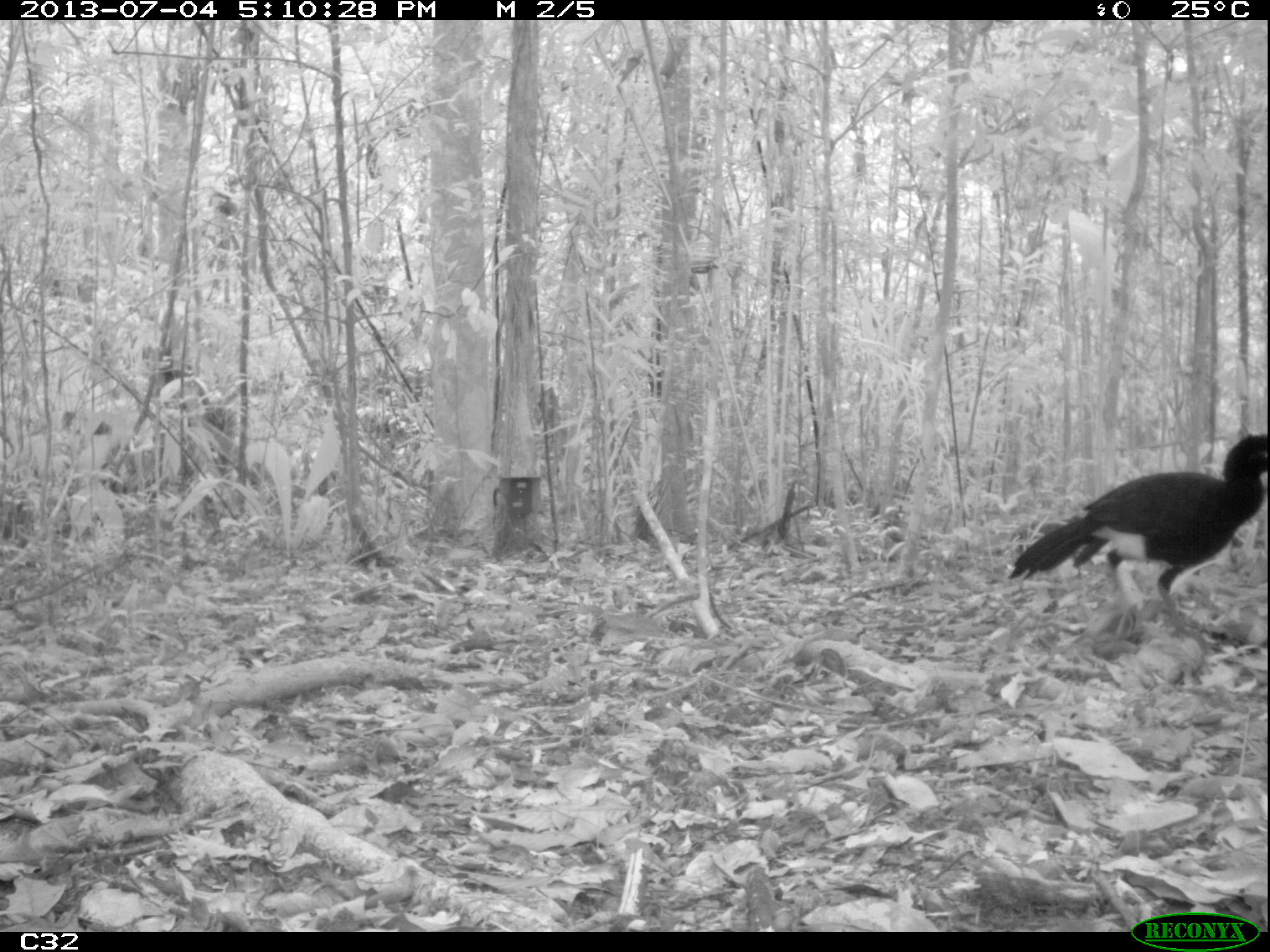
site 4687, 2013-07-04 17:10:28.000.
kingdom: Animalia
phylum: Chordata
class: Aves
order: Galliformes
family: Cracidae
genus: Crax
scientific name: Crax alector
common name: black curassow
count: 1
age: adult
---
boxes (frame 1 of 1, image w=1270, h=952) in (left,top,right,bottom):
crax alector: (1008,432,1270,643)